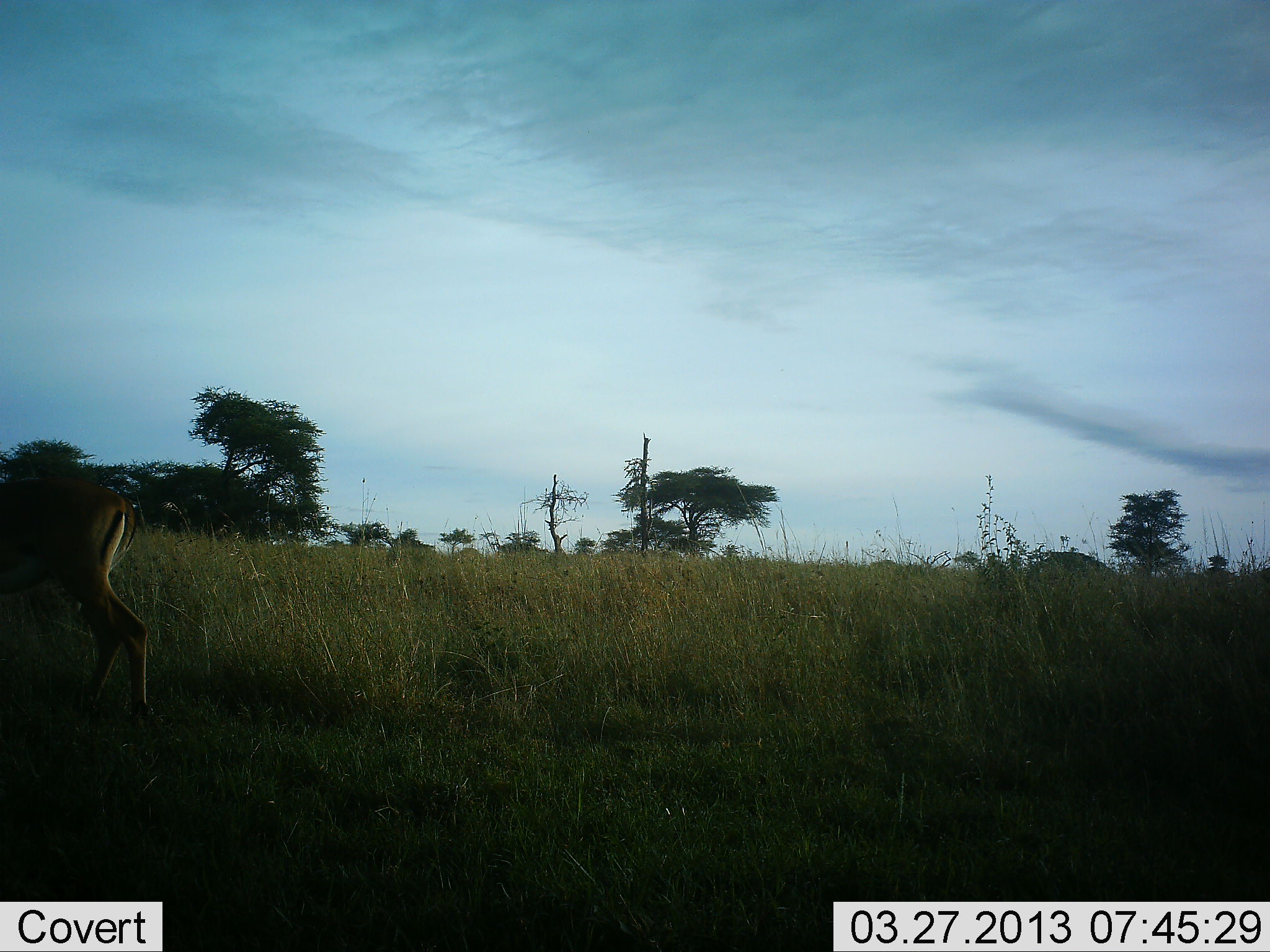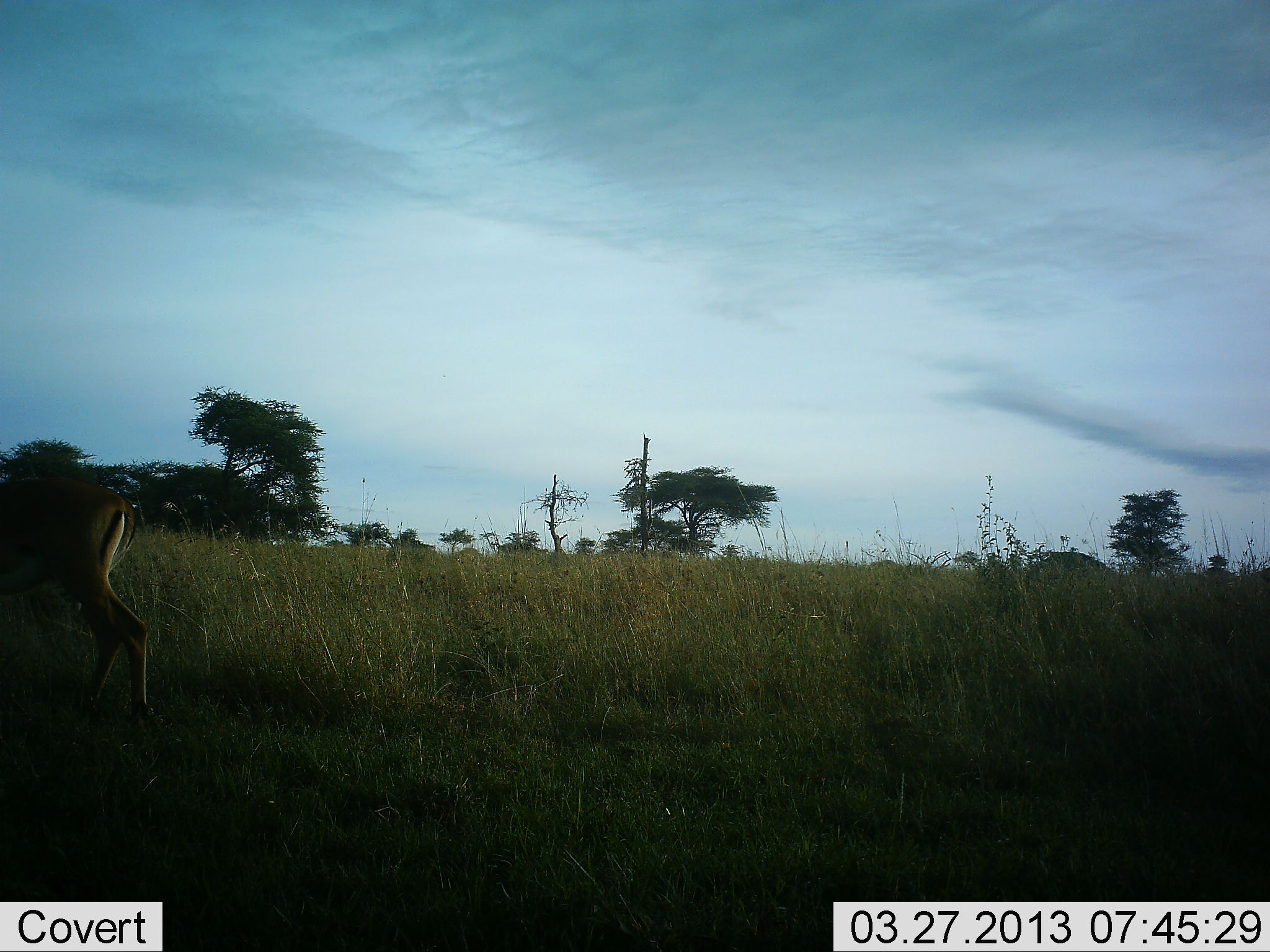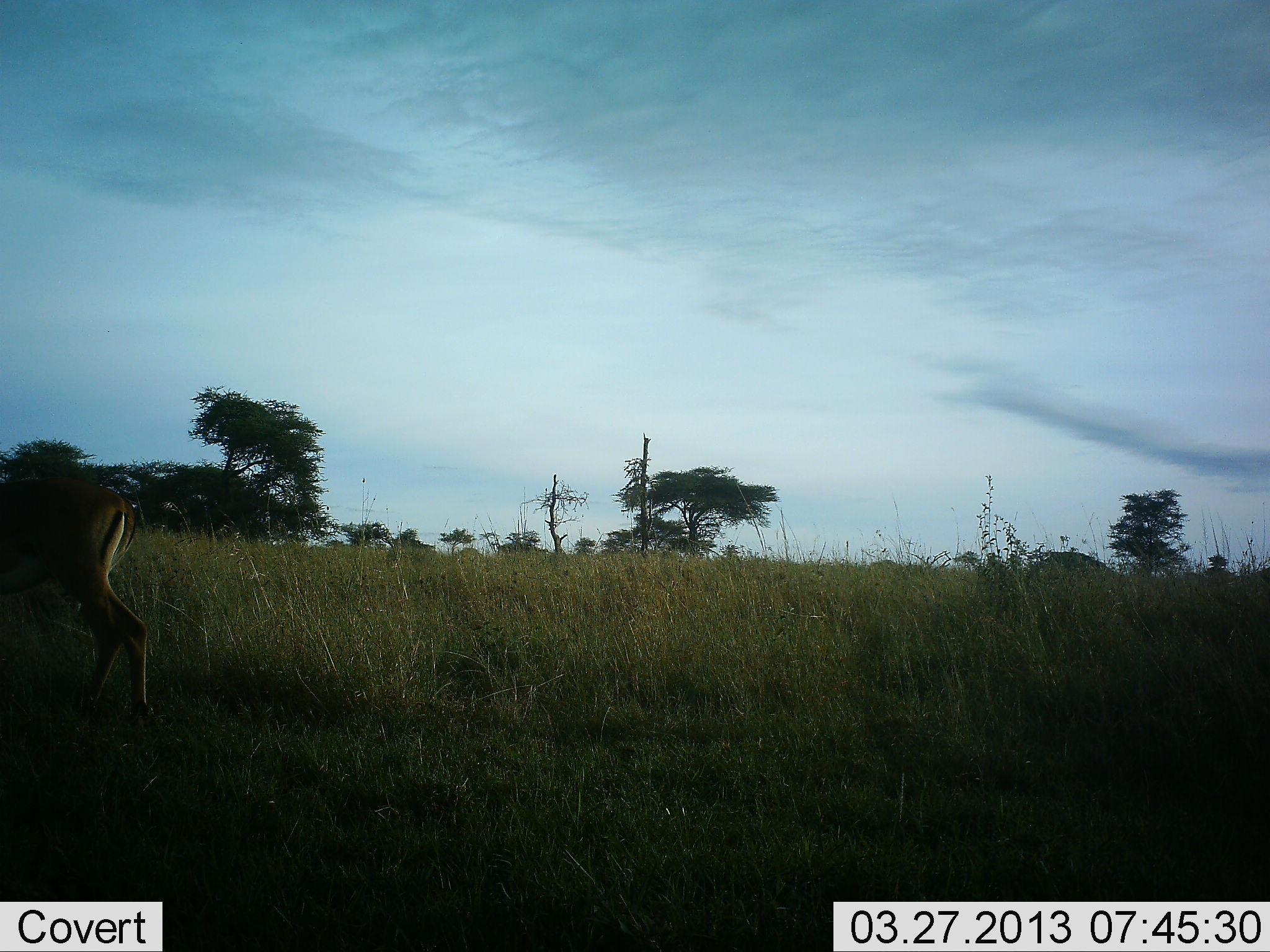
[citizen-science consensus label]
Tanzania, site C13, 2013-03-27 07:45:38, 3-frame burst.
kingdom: Animalia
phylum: Chordata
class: Mammalia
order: Artiodactyla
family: Bovidae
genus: Aepyceros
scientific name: Aepyceros melampus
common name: impala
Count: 1.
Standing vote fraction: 78%.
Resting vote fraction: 0%.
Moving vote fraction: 11%.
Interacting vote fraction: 0%.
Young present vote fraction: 0%.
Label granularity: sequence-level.